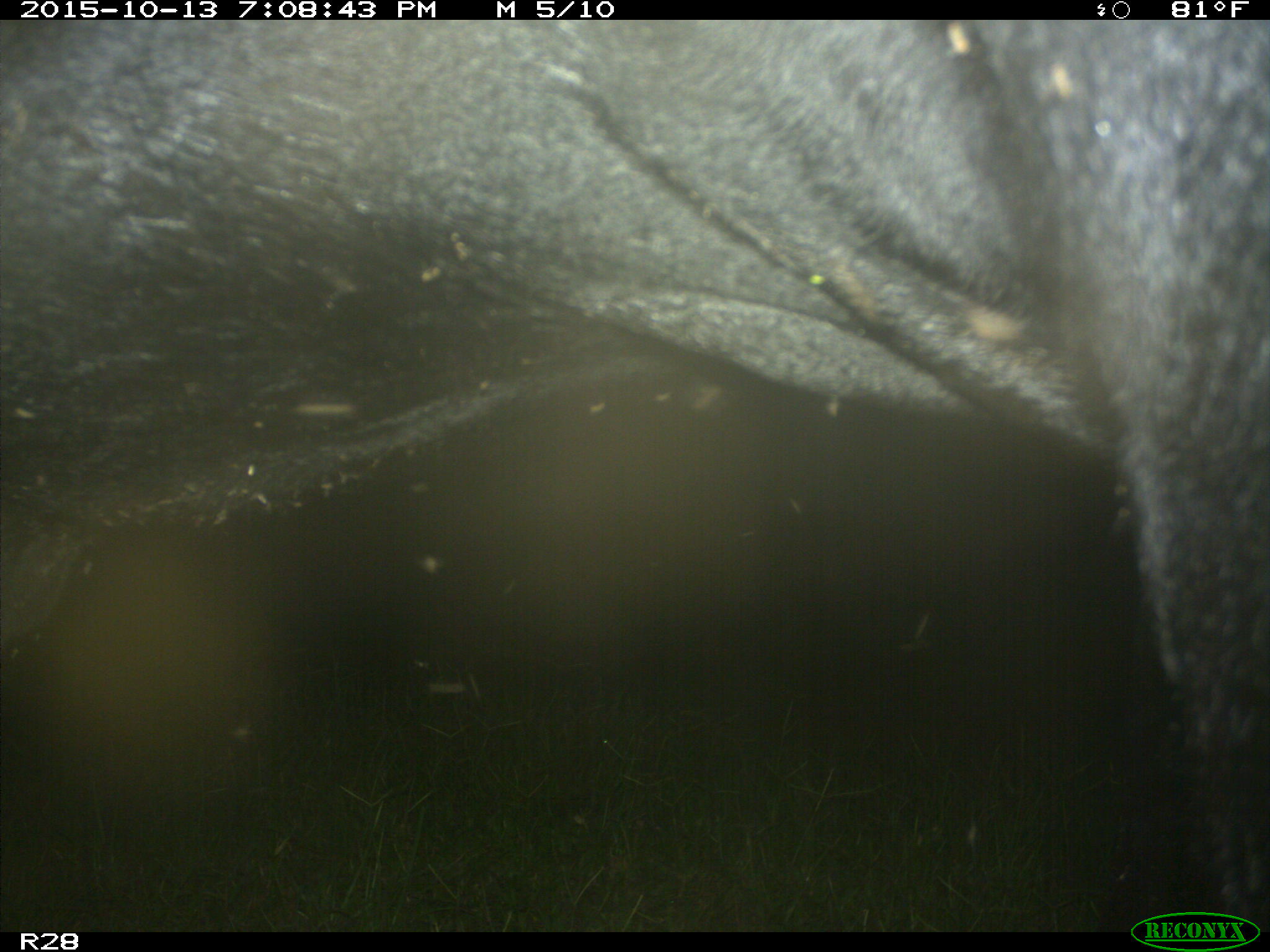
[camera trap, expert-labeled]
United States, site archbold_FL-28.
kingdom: Animalia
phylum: Chordata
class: Mammalia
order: Artiodactyla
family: Bovidae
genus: Bos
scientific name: Bos taurus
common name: domestic cow